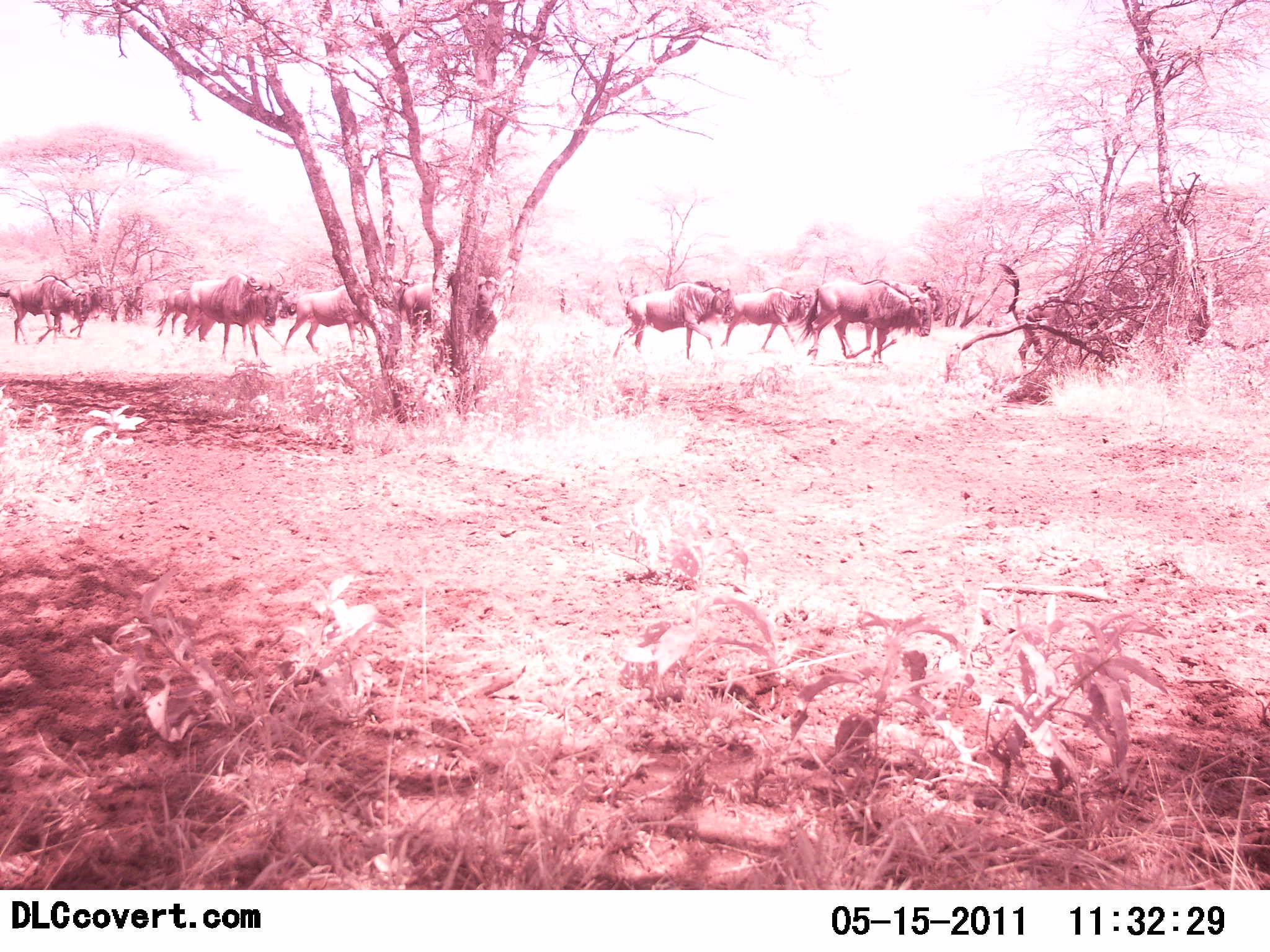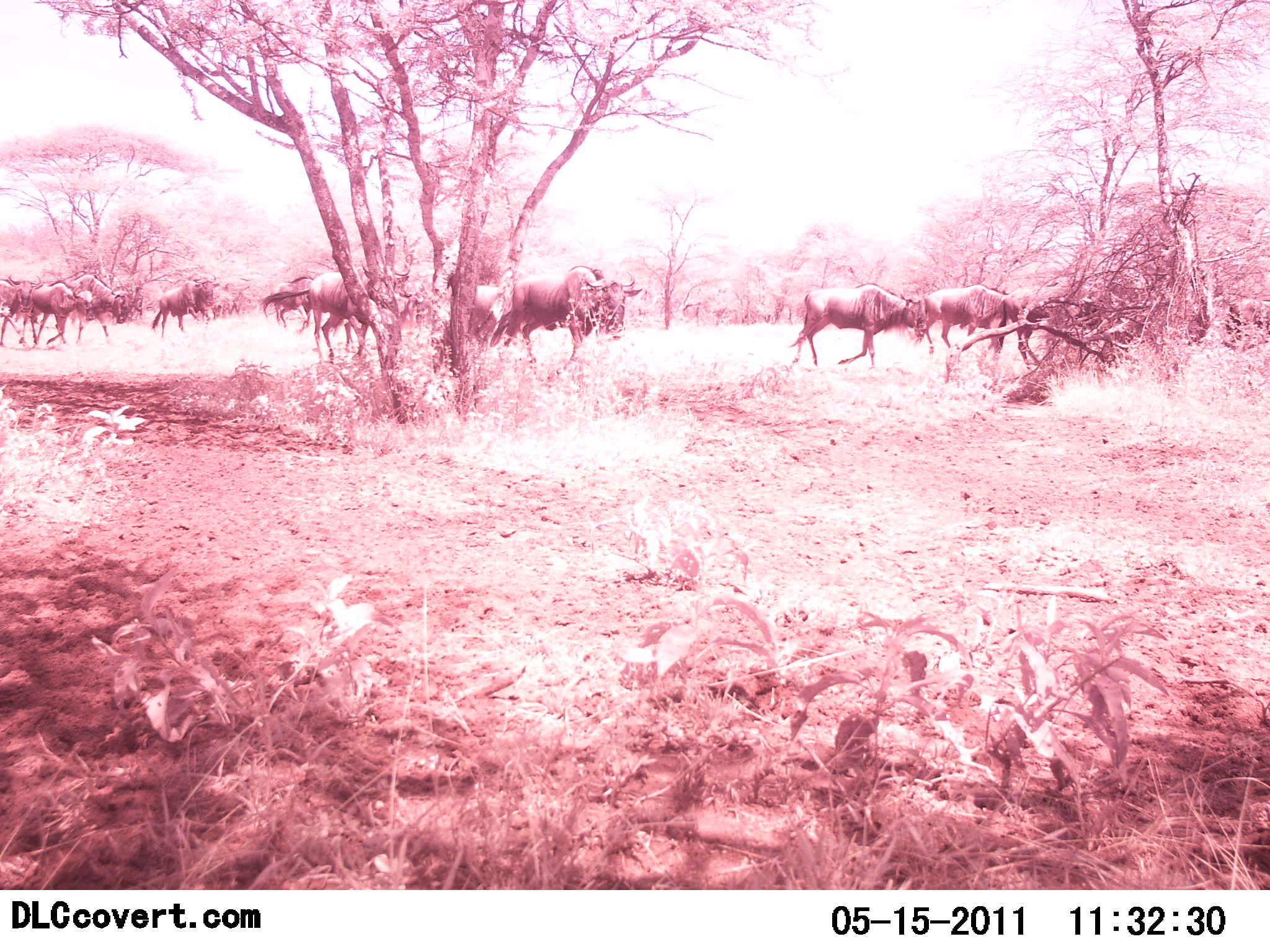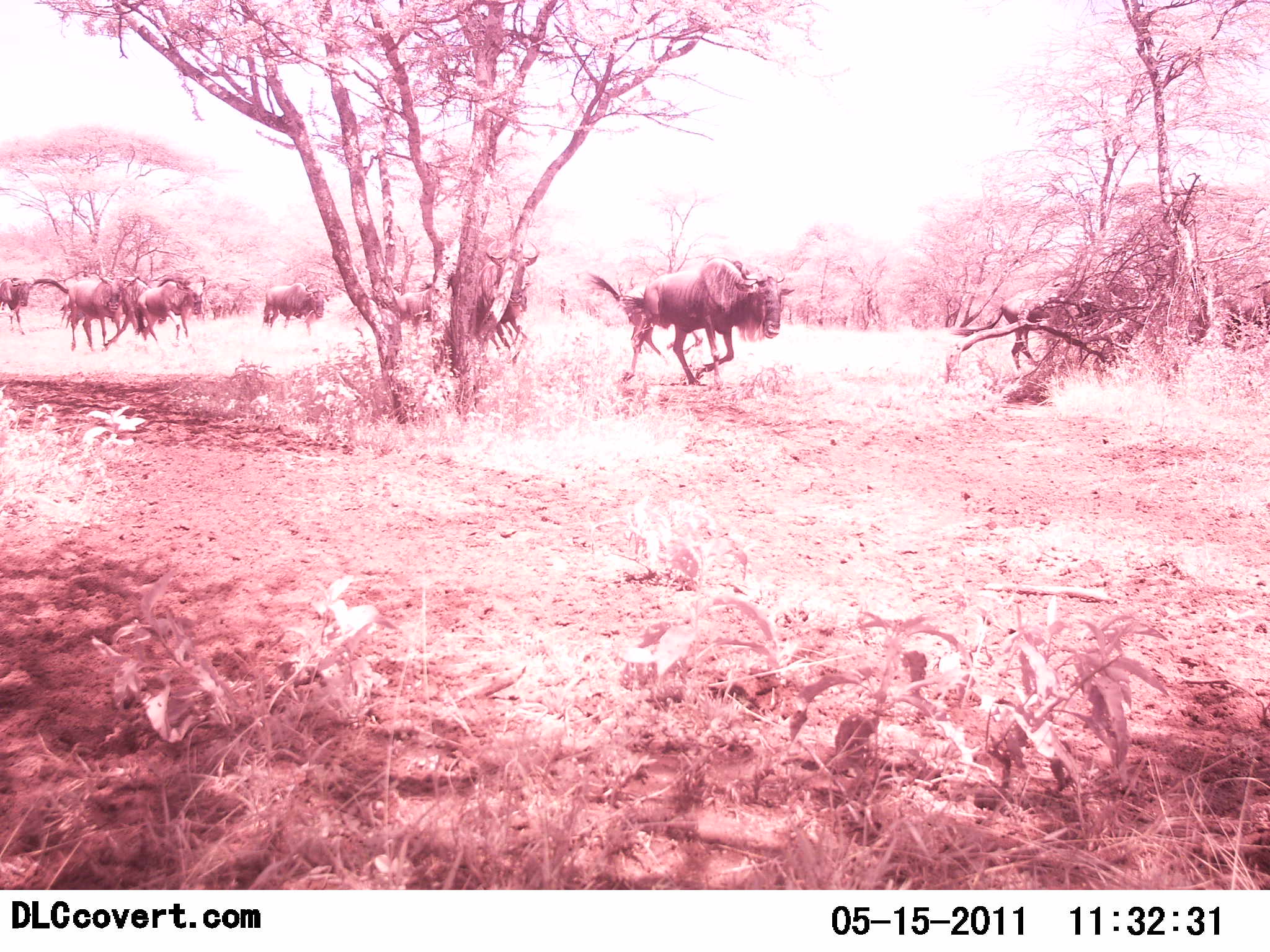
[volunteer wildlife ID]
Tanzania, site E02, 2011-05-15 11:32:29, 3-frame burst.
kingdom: Animalia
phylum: Chordata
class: Mammalia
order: Artiodactyla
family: Bovidae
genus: Connochaetes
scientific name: Connochaetes taurinus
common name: blue wildebeest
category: wildebeest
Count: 11-50.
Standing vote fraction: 9%.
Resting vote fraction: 0%.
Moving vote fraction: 100%.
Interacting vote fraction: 0%.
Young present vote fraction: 0%.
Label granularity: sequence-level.